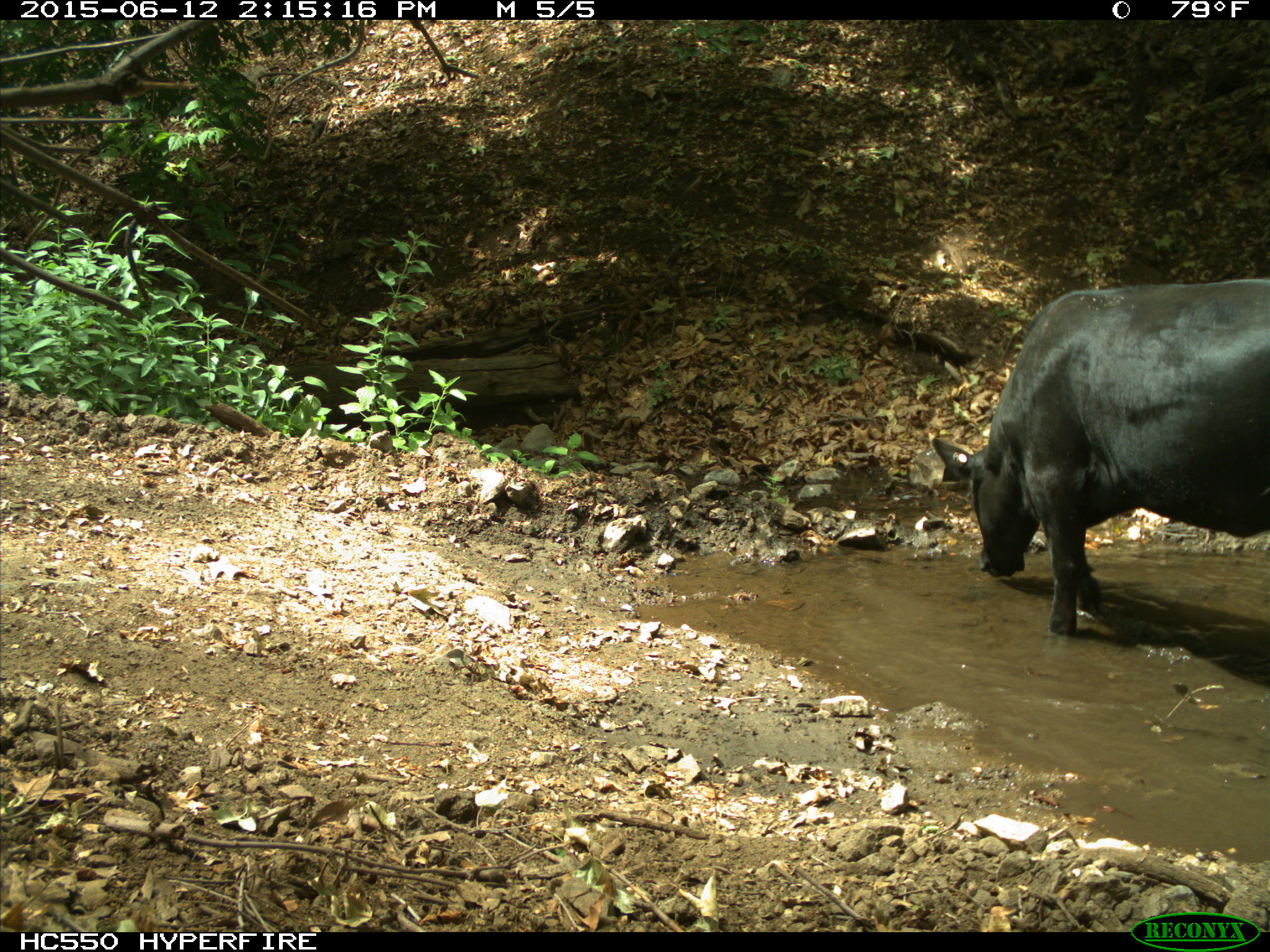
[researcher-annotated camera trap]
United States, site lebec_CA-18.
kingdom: Animalia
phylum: Chordata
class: Mammalia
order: Artiodactyla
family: Bovidae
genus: Bos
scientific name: Bos taurus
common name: domestic cow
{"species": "Bos taurus (domestic cow)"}